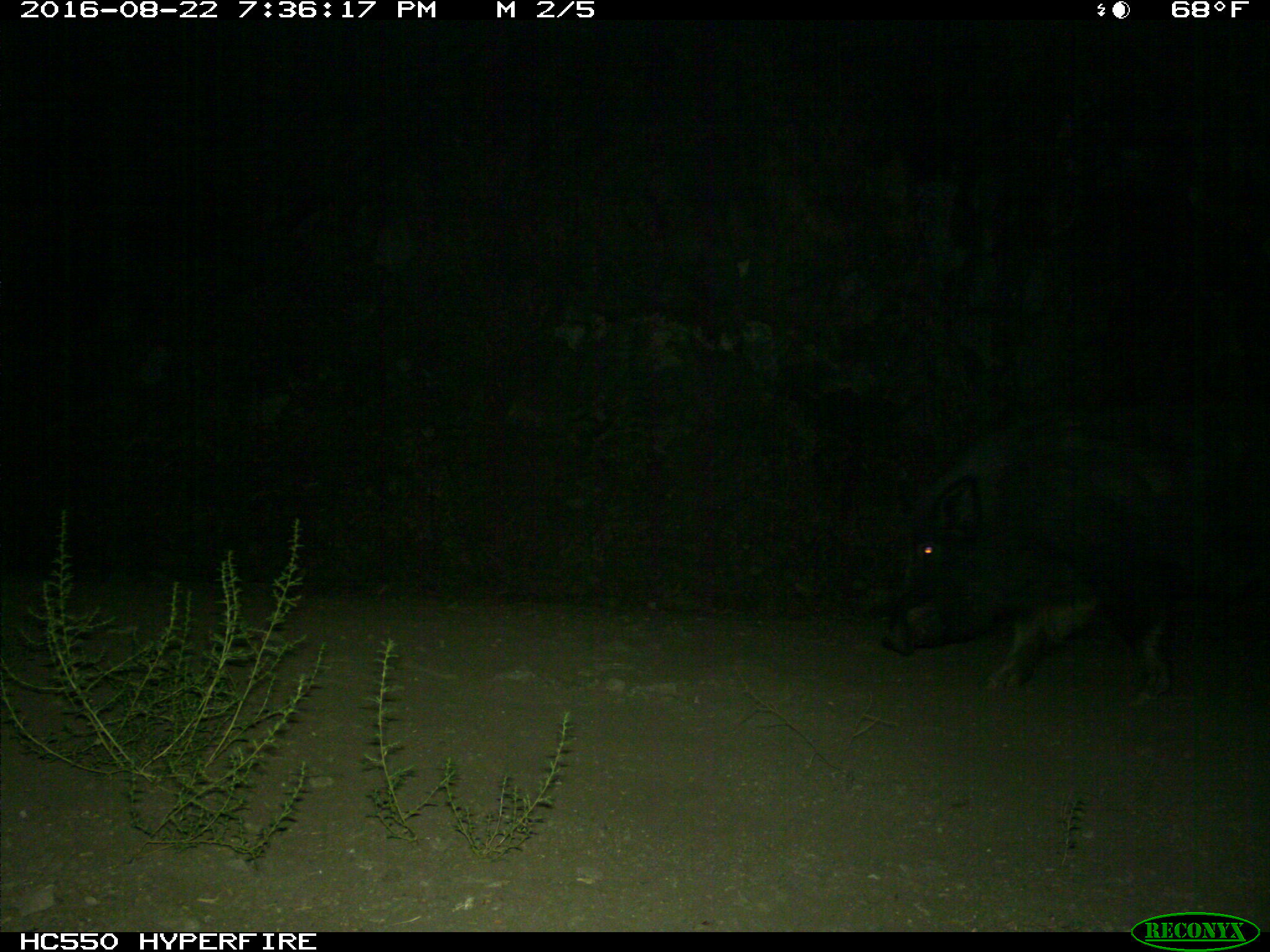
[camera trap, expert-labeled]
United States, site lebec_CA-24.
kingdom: Animalia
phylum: Chordata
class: Mammalia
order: Artiodactyla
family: Suidae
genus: Sus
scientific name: Sus scrofa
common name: wild boar